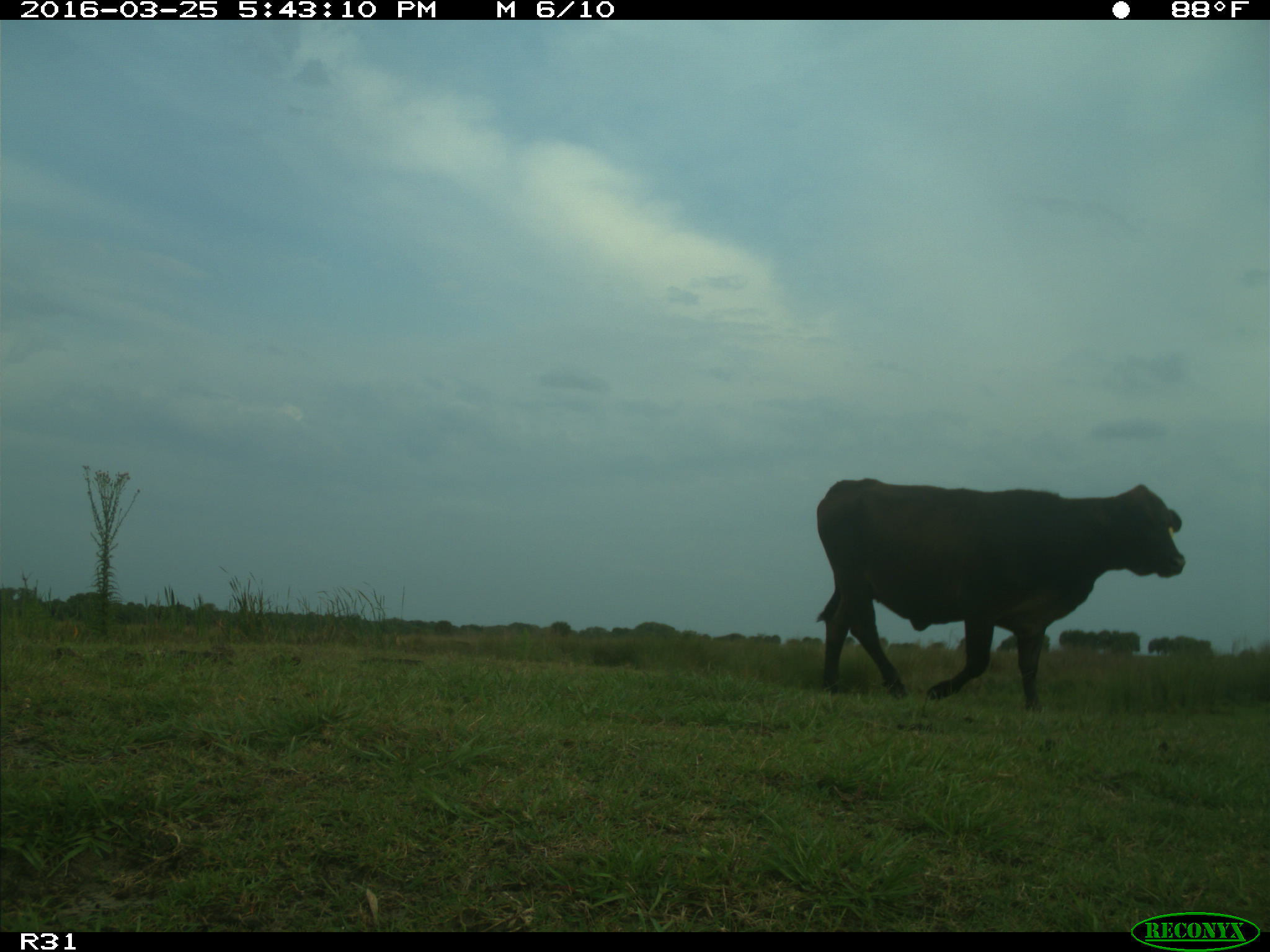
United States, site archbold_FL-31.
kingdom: Animalia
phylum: Chordata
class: Mammalia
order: Artiodactyla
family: Bovidae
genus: Bos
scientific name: Bos taurus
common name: domestic cow